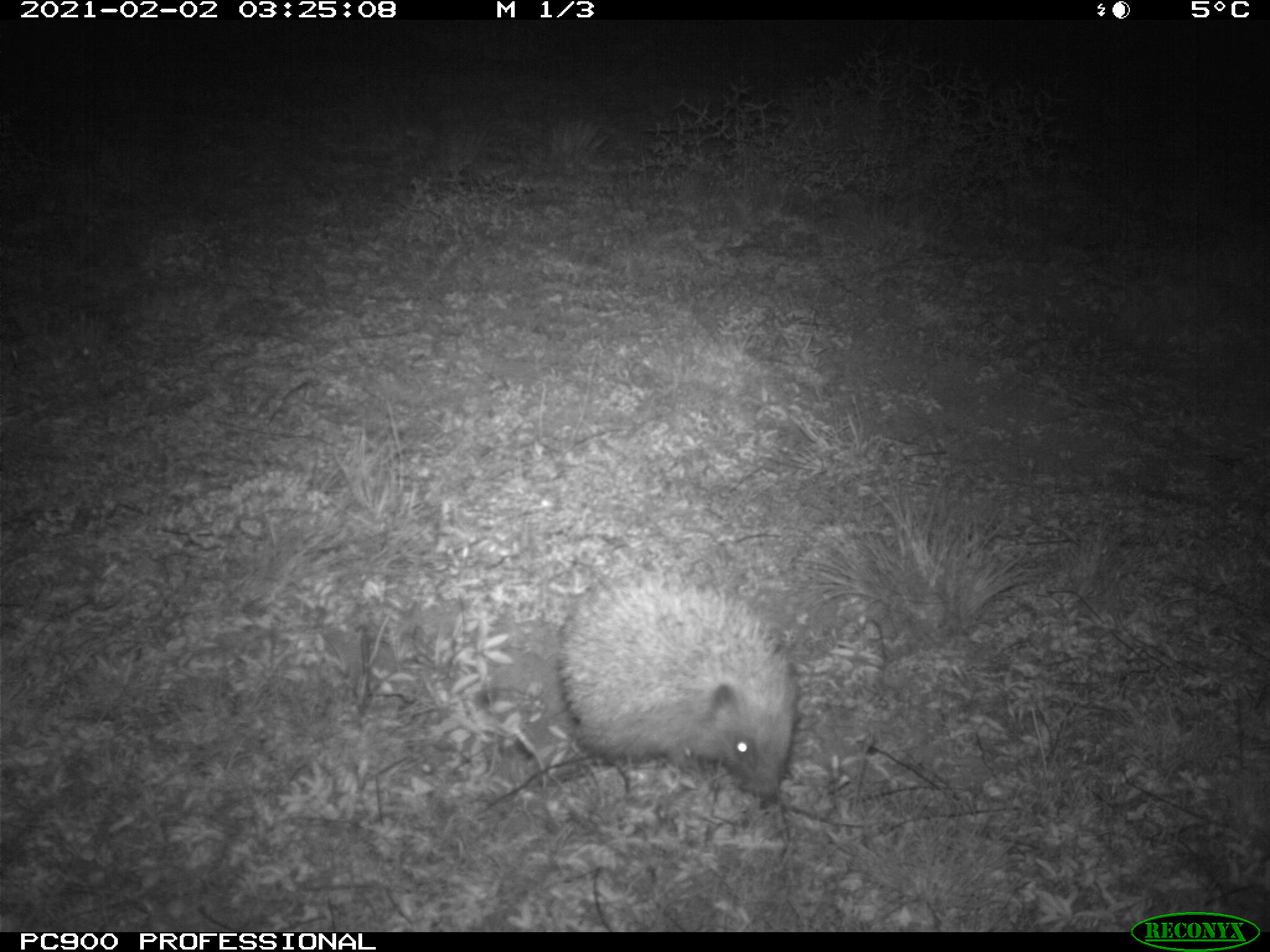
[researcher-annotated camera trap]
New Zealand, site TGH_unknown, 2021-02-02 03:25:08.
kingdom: Animalia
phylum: Chordata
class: Mammalia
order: Eulipotyphla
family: Erinaceidae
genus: Erinaceus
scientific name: Erinaceus europaeus europaeus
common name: european hedgehog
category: hedgehog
Hedgehog (european hedgehog) (Erinaceus europaeus europaeus).